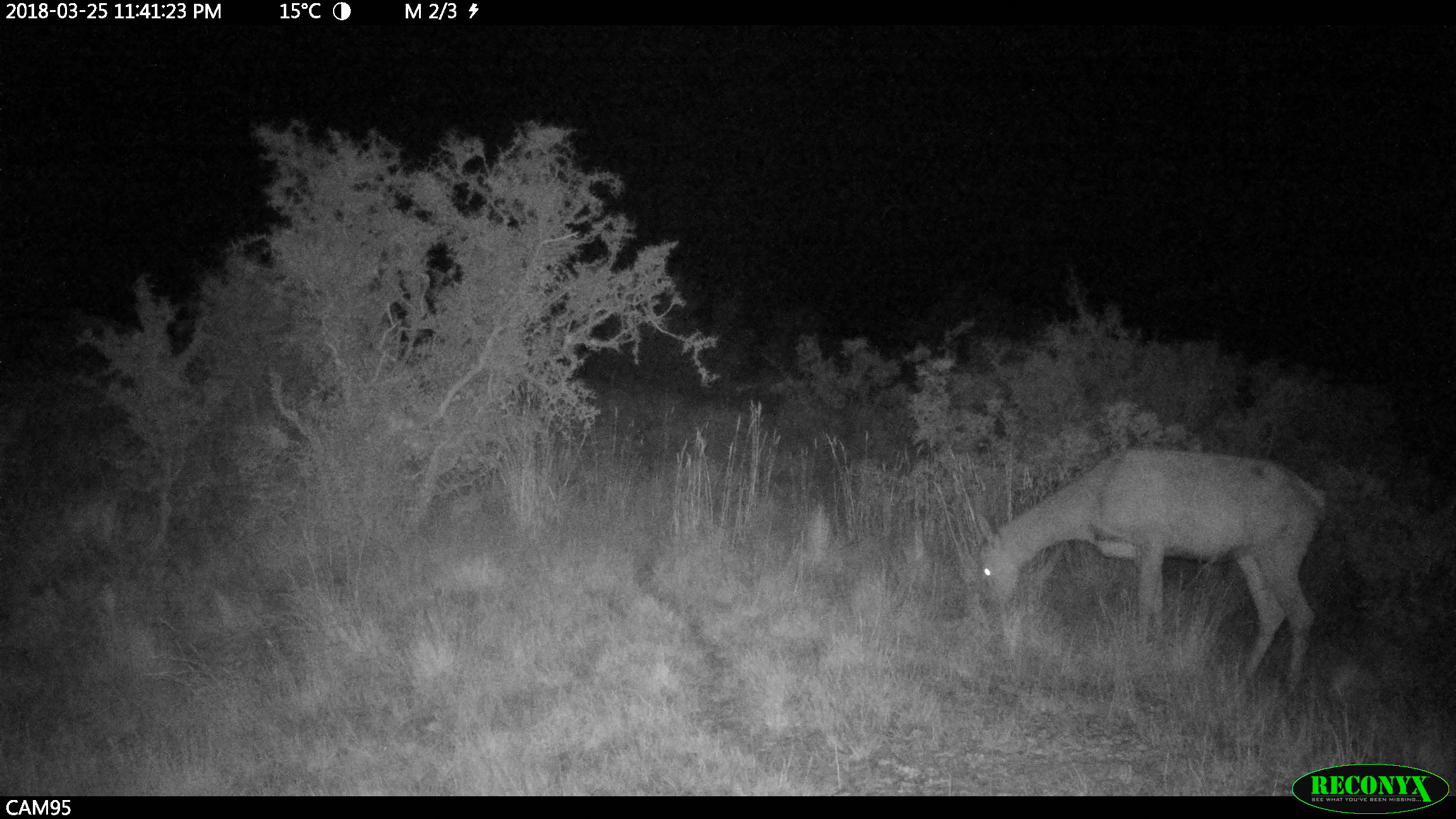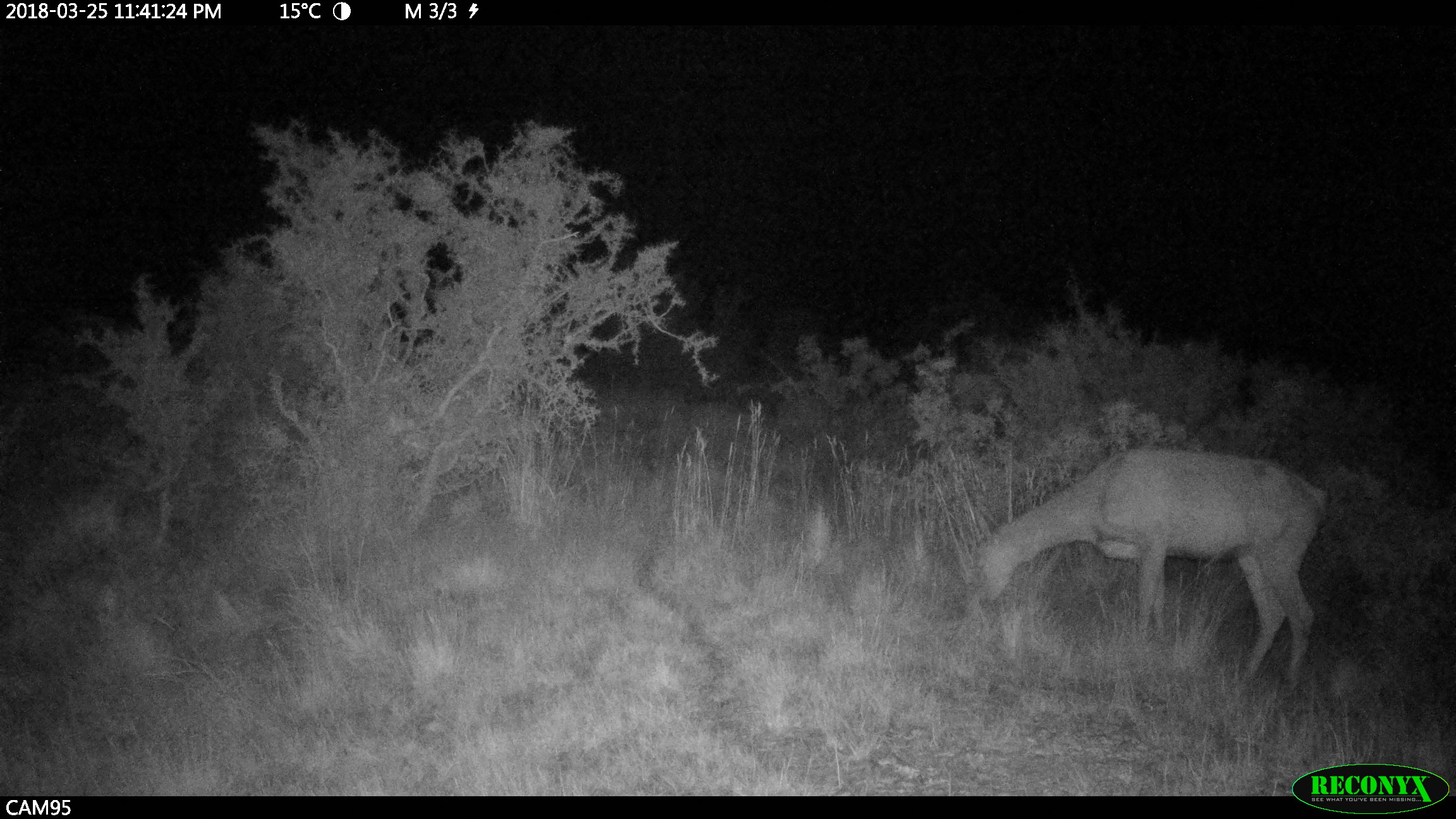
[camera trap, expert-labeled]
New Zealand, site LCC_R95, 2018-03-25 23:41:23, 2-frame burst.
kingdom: Animalia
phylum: Chordata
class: Mammalia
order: Artiodactyla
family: Cervidae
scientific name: Cervidae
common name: deer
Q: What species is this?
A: Deer (Cervidae).